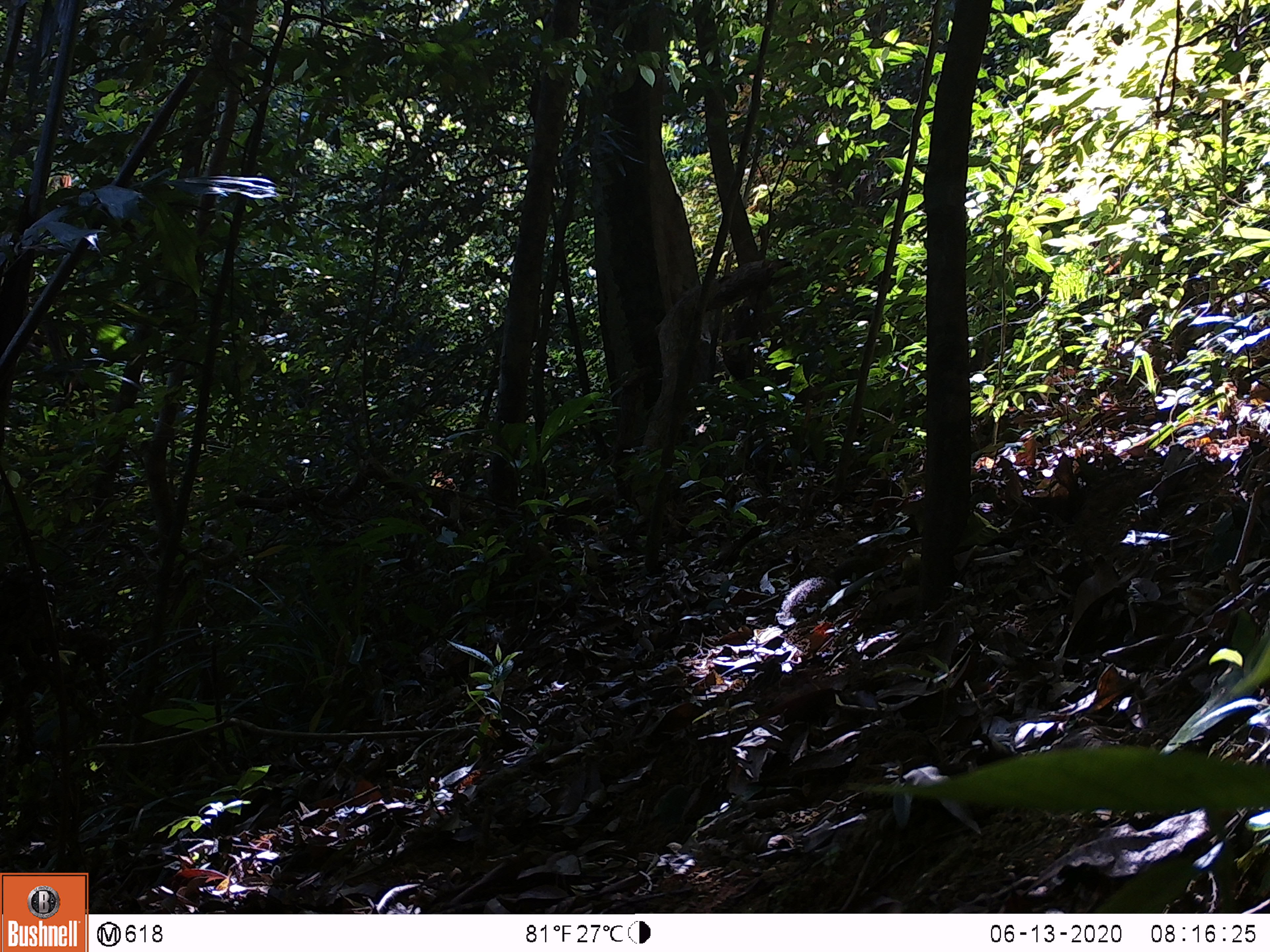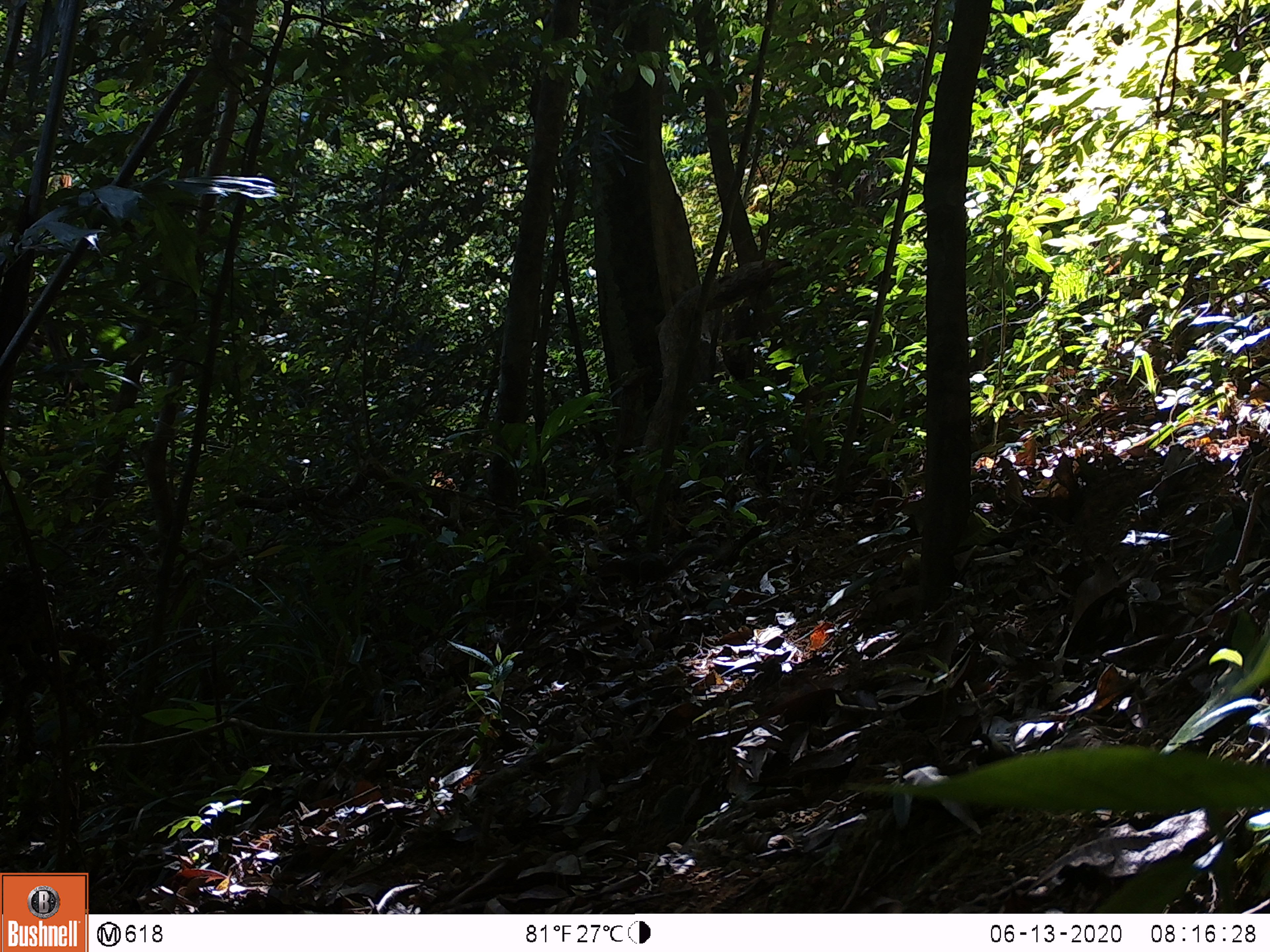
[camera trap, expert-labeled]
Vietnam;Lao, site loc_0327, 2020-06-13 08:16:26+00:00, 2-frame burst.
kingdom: Animalia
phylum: Chordata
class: Mammalia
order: Rodentia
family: Sciuridae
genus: Callosciurus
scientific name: Callosciurus erythraeus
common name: pallas's squirrel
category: pallass squirrel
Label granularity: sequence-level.